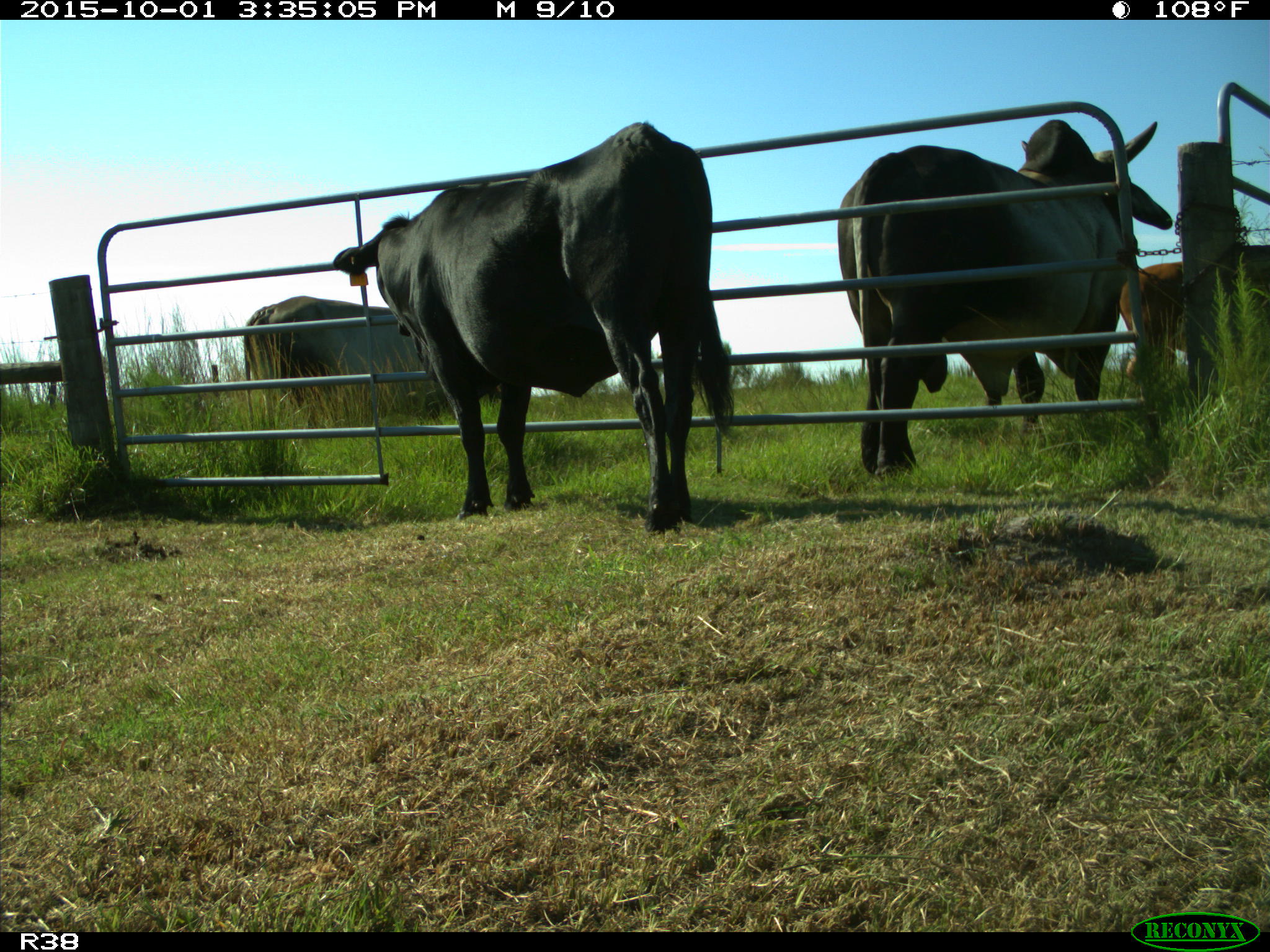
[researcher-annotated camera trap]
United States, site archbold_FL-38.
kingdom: Animalia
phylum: Chordata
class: Mammalia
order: Artiodactyla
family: Bovidae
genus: Bos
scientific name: Bos taurus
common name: domestic cow